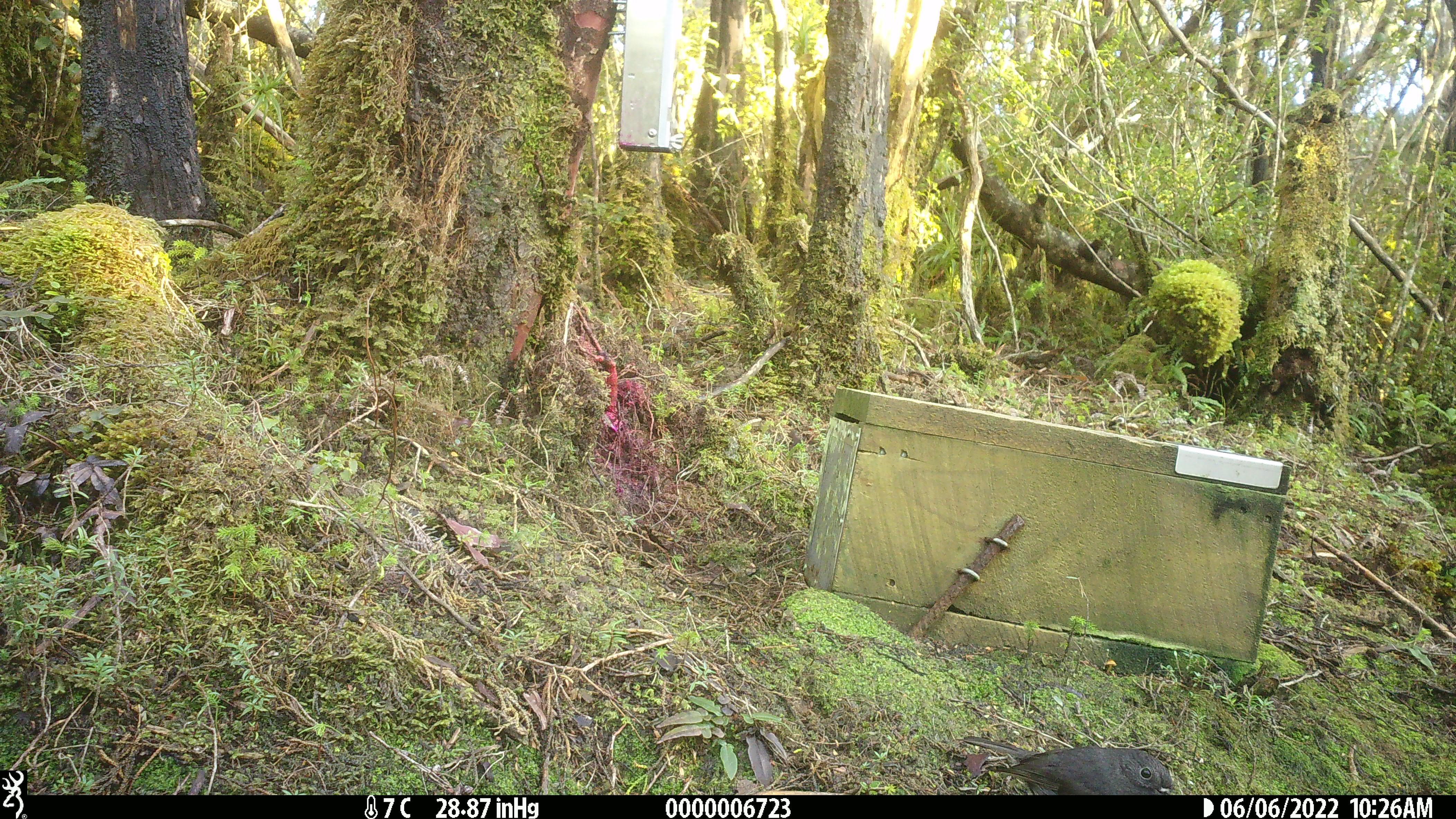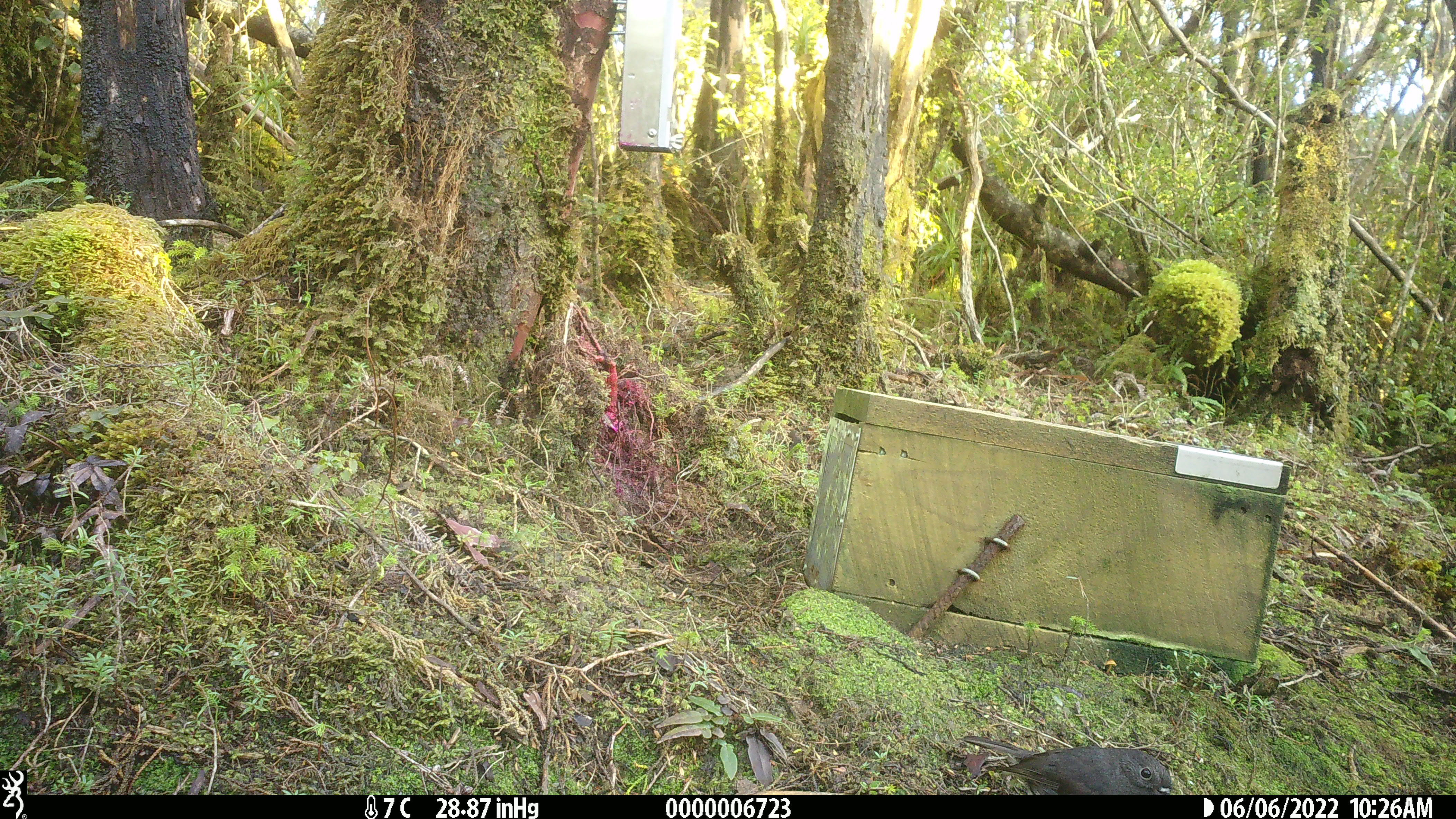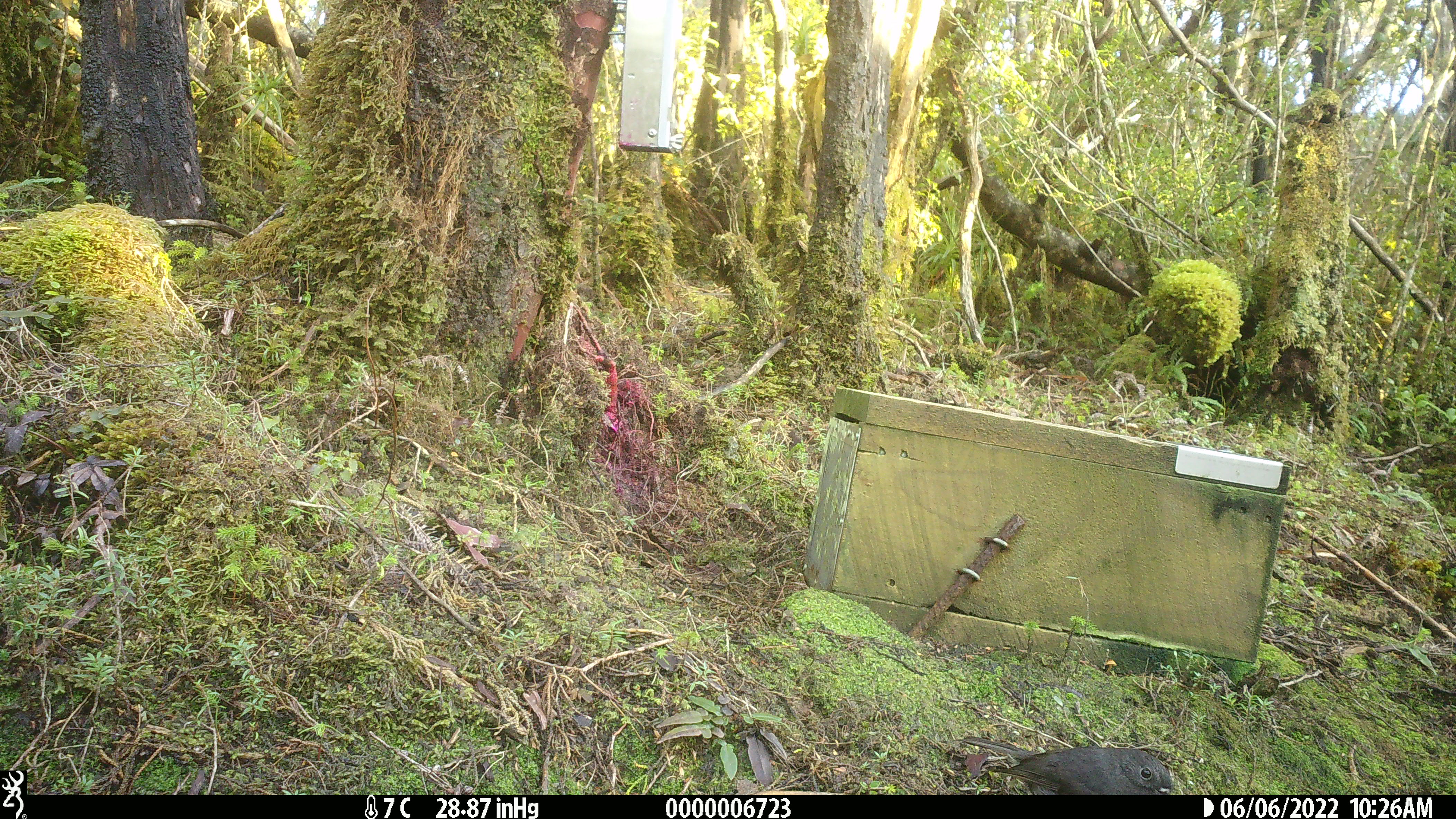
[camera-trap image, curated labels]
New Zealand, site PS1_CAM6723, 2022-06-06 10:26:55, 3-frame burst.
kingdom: Animalia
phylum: Chordata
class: Aves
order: Passeriformes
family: Petroicidae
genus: Petroica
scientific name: Petroica australis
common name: new zealand robin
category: robin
Robin (new zealand robin) (Petroica australis).